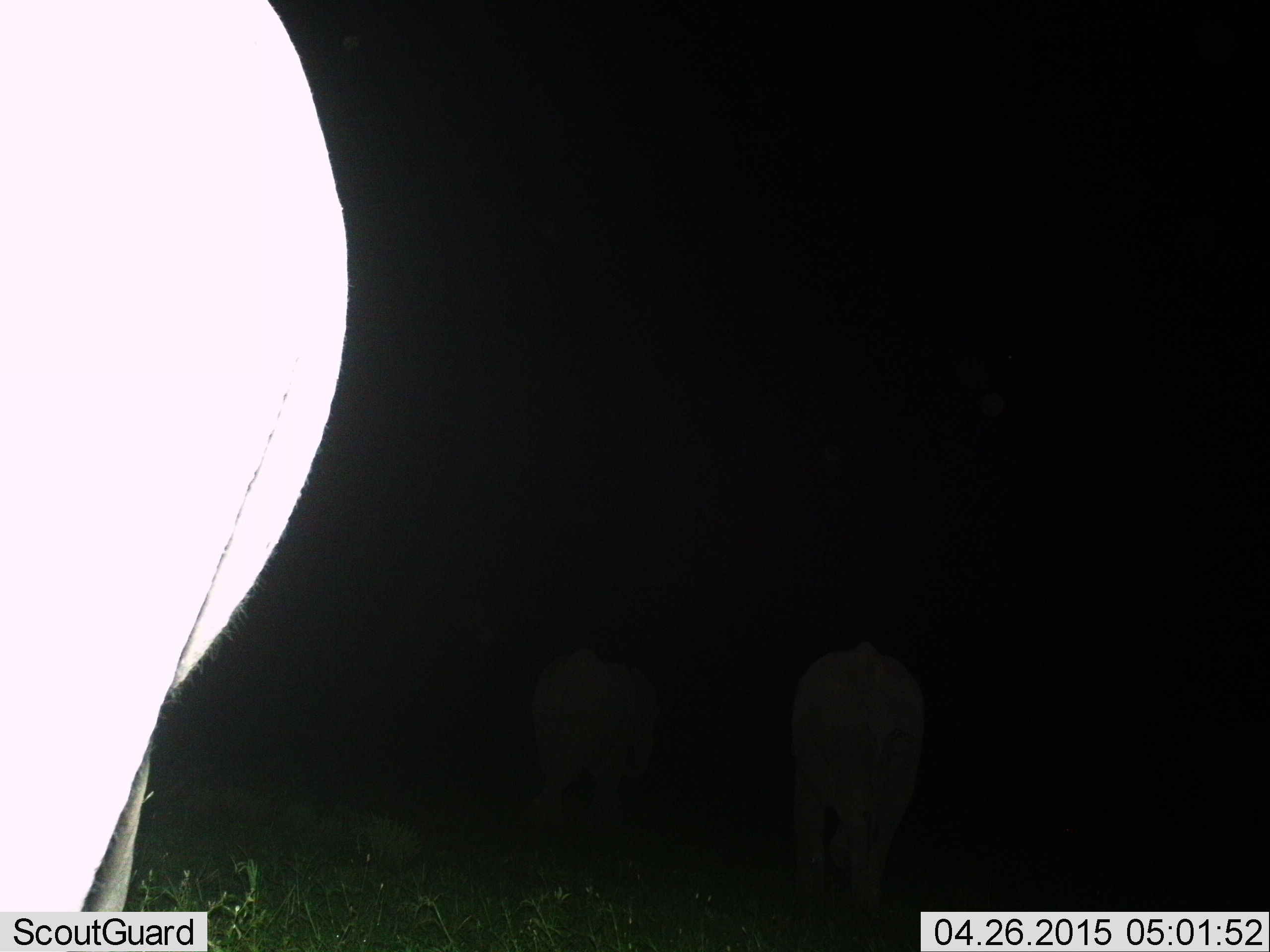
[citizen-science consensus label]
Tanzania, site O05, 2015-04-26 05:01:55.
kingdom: Animalia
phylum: Chordata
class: Mammalia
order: Proboscidea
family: Elephantidae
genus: Loxodonta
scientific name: Loxodonta africana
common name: african bush elephant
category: elephant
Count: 3.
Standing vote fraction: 25%.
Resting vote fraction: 0%.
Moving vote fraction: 75%.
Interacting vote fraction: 0%.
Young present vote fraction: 0%.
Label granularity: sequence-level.